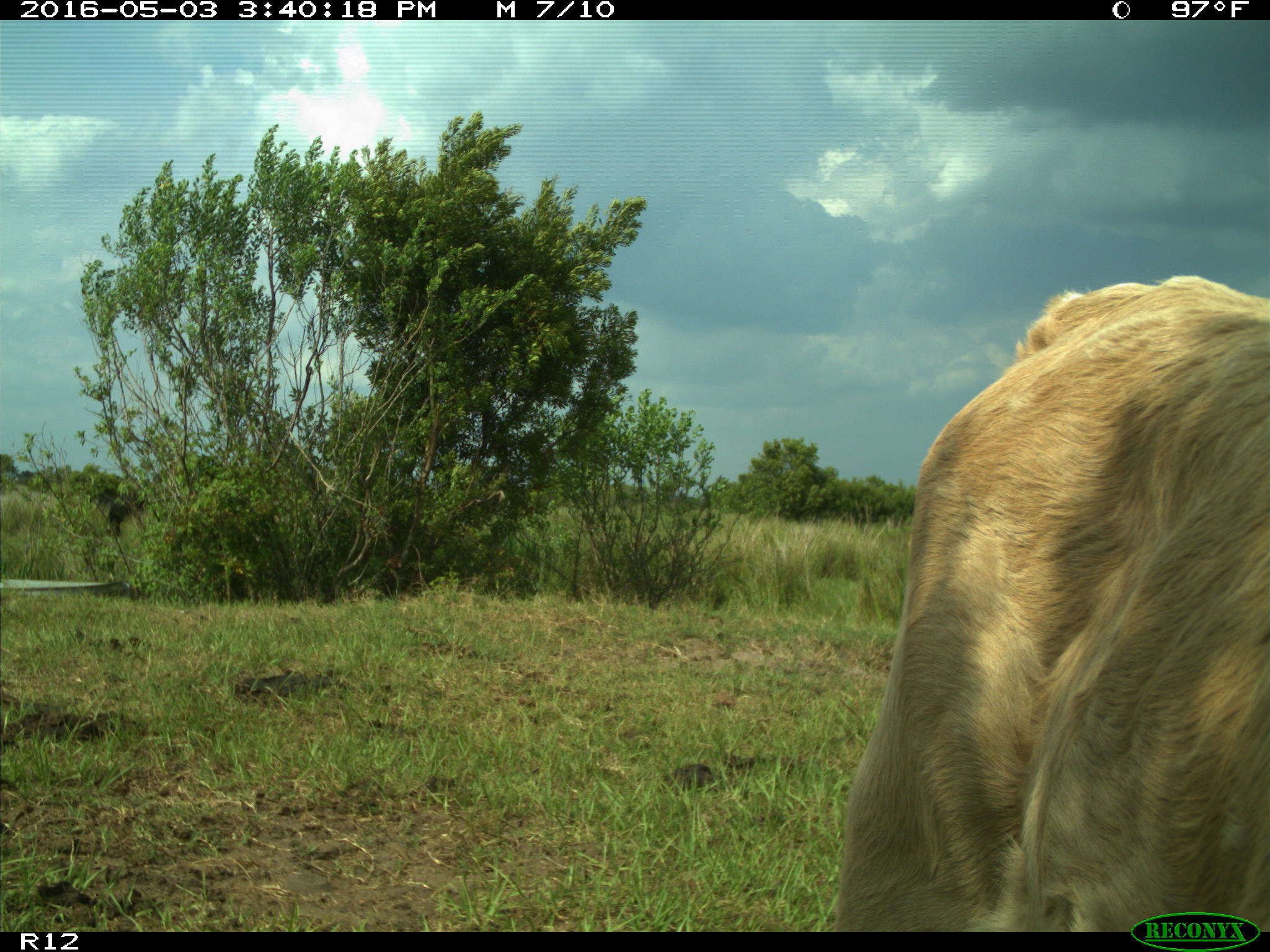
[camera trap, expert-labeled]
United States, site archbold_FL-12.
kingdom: Animalia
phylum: Chordata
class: Mammalia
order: Artiodactyla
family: Bovidae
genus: Bos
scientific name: Bos taurus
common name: domestic cow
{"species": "Bos taurus (domestic cow)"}